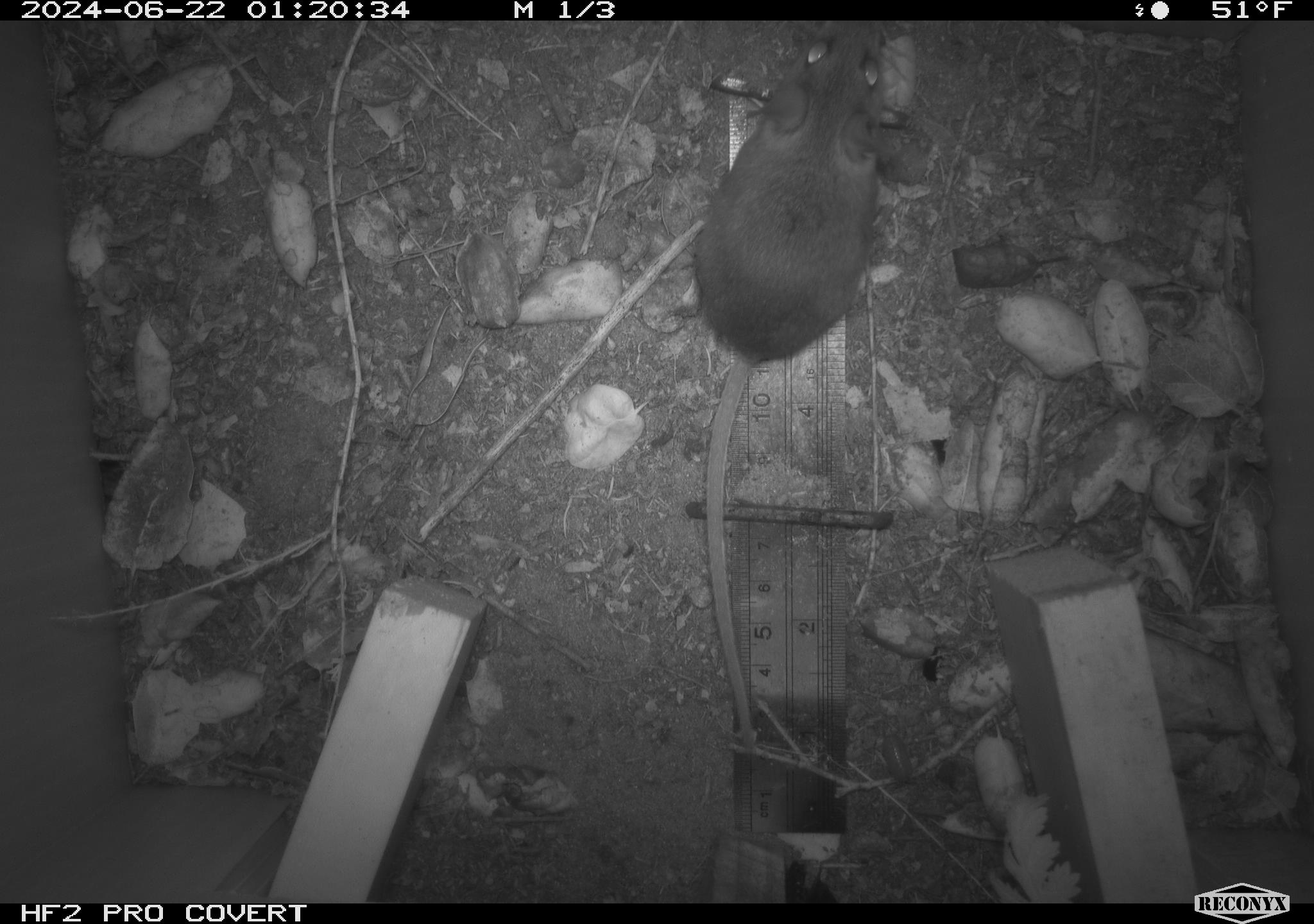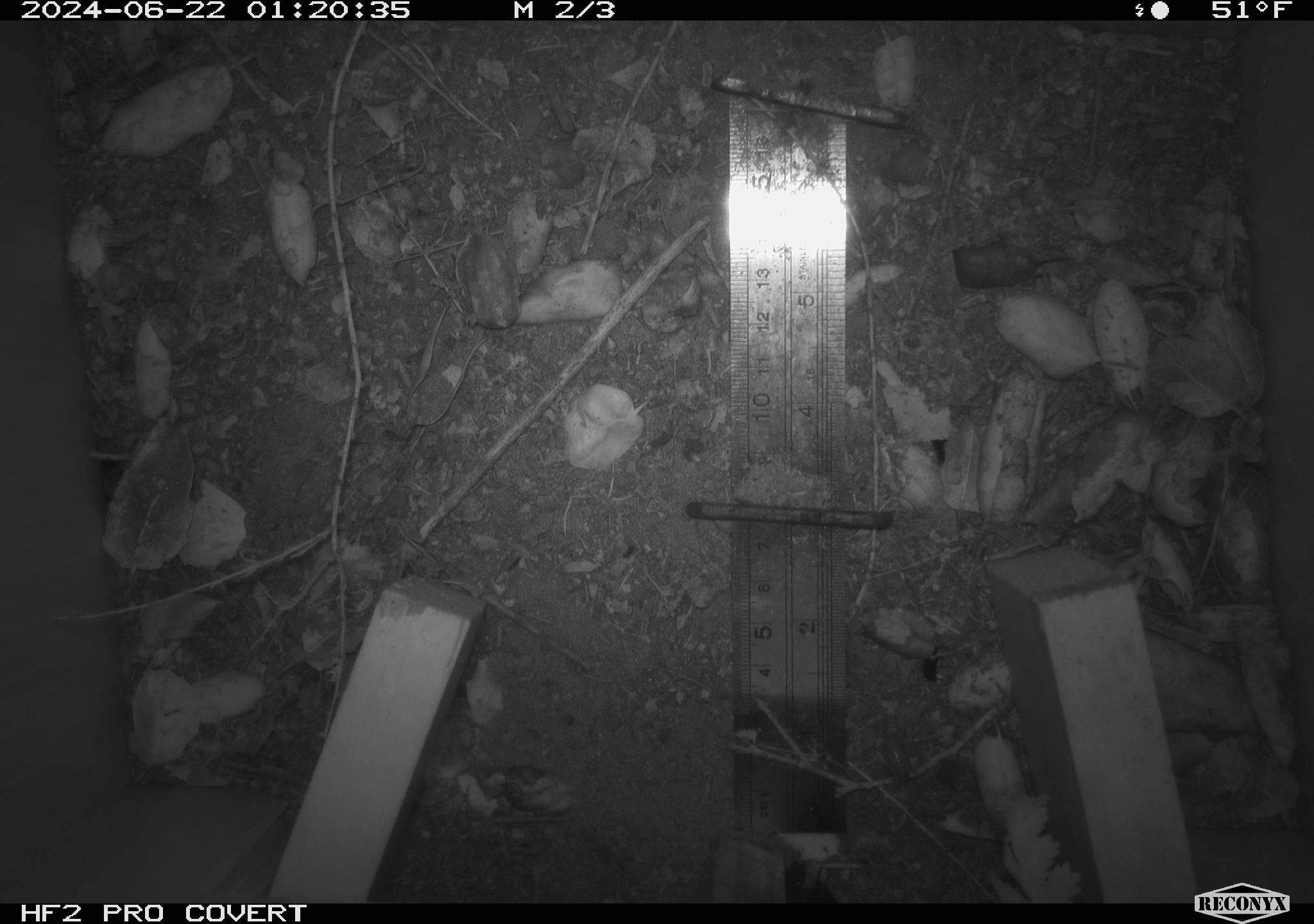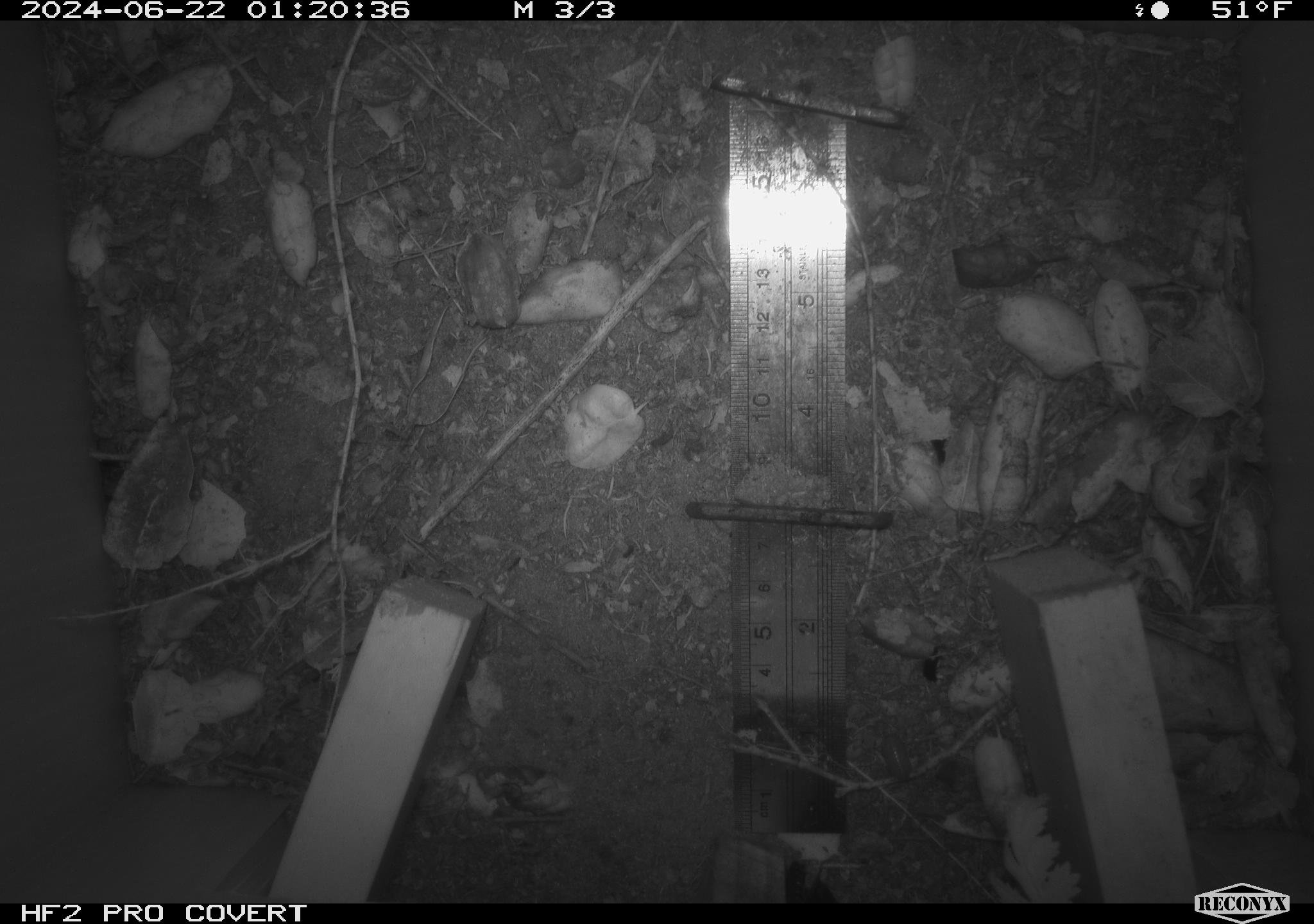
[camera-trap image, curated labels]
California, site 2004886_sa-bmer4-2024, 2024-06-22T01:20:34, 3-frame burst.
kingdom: Animalia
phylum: Chordata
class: Mammalia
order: Rodentia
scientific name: Rodentia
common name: woodrat or rat or mouse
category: woodrat or rat or mouse species